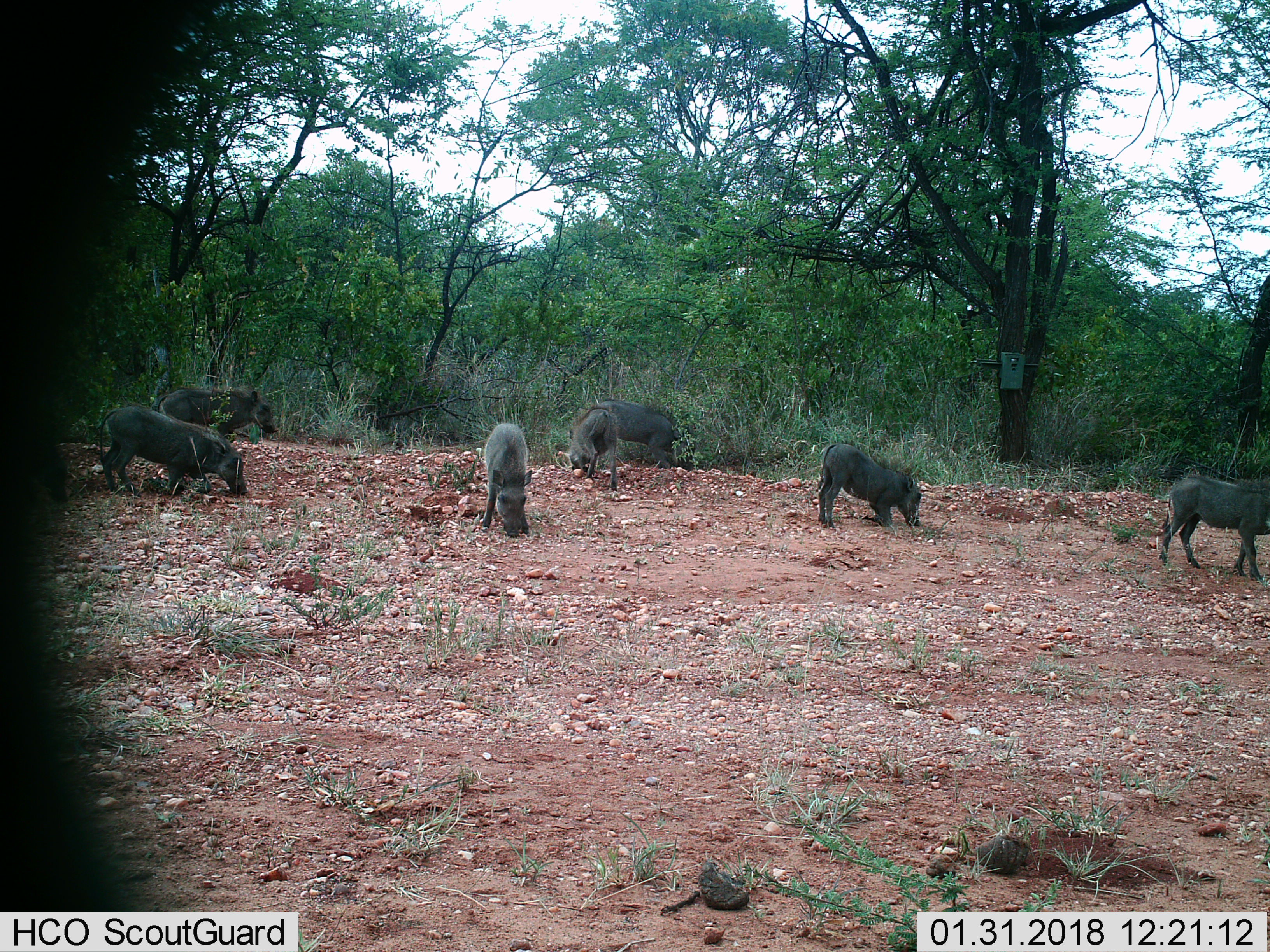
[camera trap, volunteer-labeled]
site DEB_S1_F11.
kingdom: Animalia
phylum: Chordata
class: Mammalia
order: Artiodactyla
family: Suidae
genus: Phacochoerus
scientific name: Phacochoerus africanus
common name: warthog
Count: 7.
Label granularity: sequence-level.